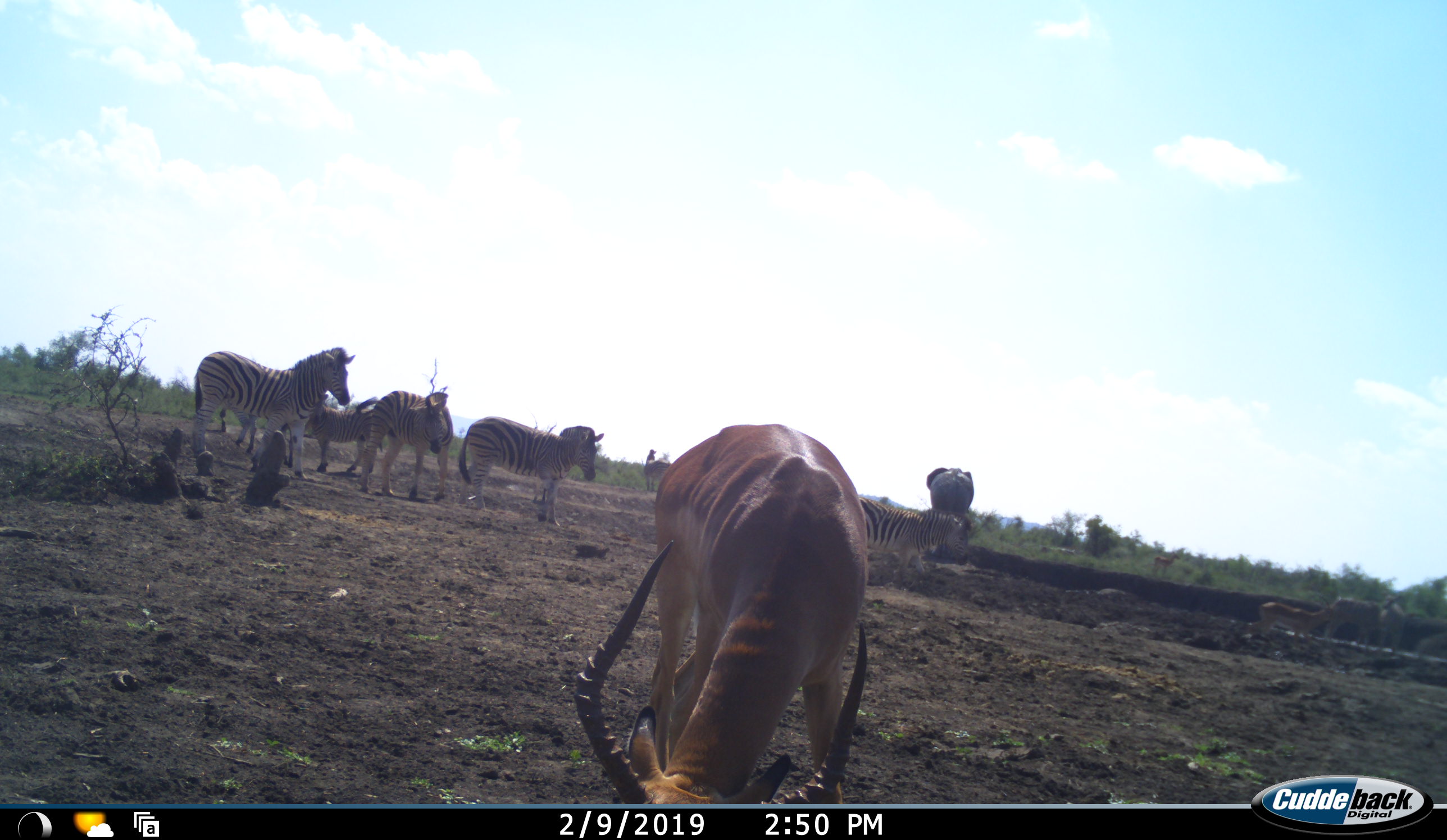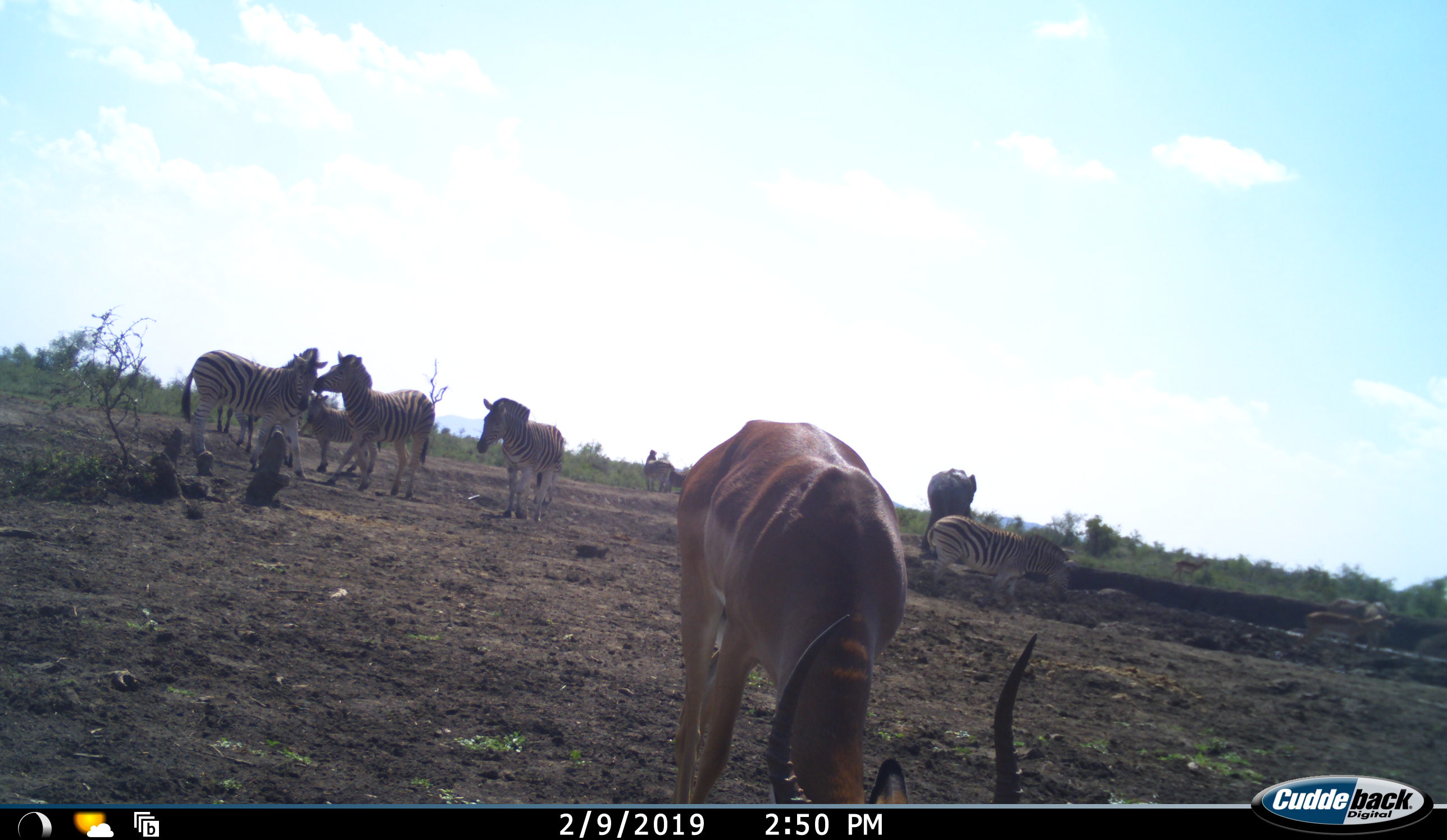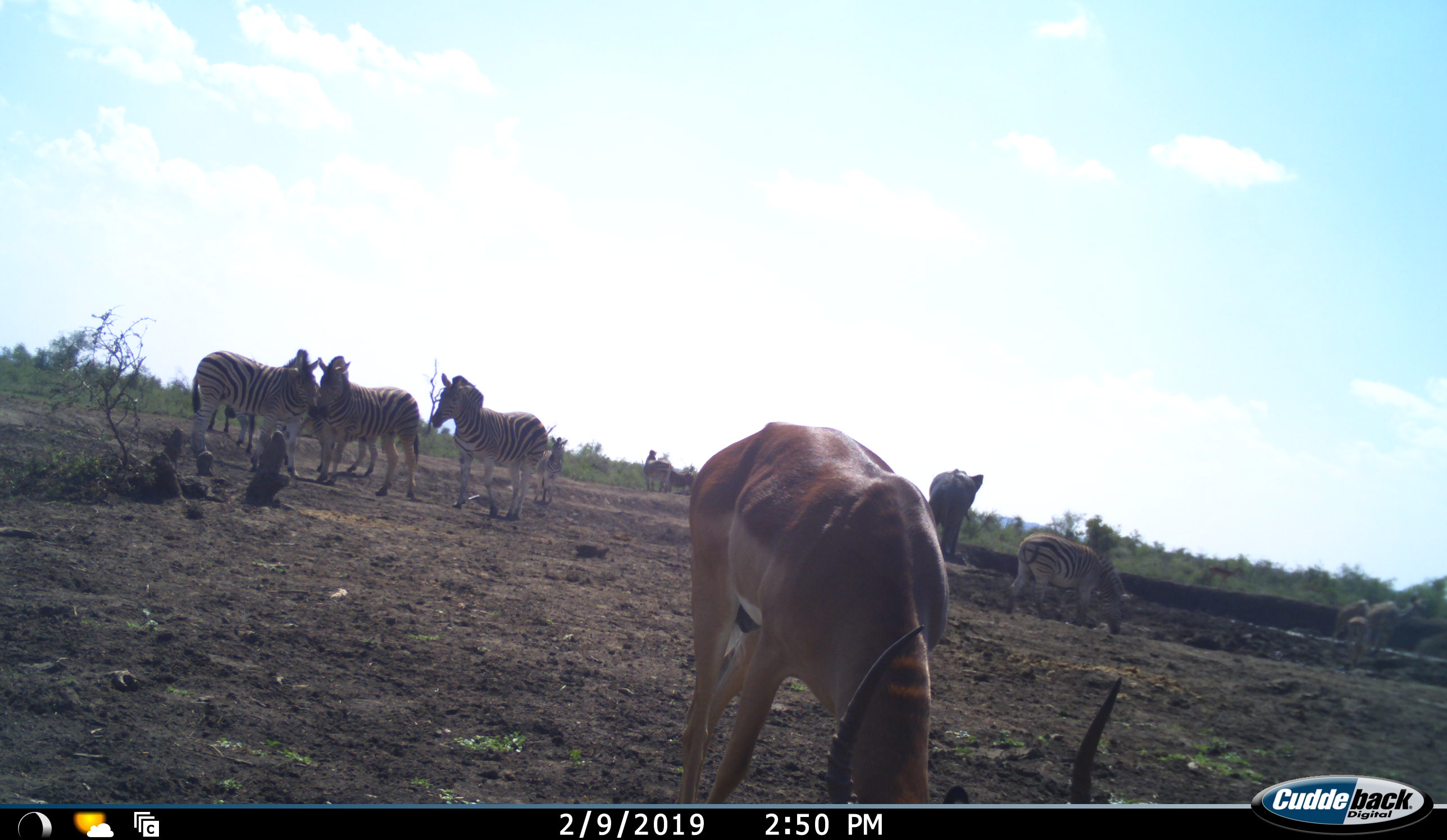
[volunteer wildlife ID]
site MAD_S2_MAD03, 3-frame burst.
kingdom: Animalia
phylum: Chordata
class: Mammalia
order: Proboscidea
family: Elephantidae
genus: Loxodonta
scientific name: Loxodonta africana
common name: african bush elephant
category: elephant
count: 1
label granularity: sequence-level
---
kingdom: Animalia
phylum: Chordata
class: Mammalia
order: Artiodactyla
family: Bovidae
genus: Aepyceros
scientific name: Aepyceros melampus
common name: impala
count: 1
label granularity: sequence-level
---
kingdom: Animalia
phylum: Chordata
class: Mammalia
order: Perissodactyla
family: Equidae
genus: Equus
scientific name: Equus quagga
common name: plains zebra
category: zebraplains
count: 5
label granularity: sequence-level